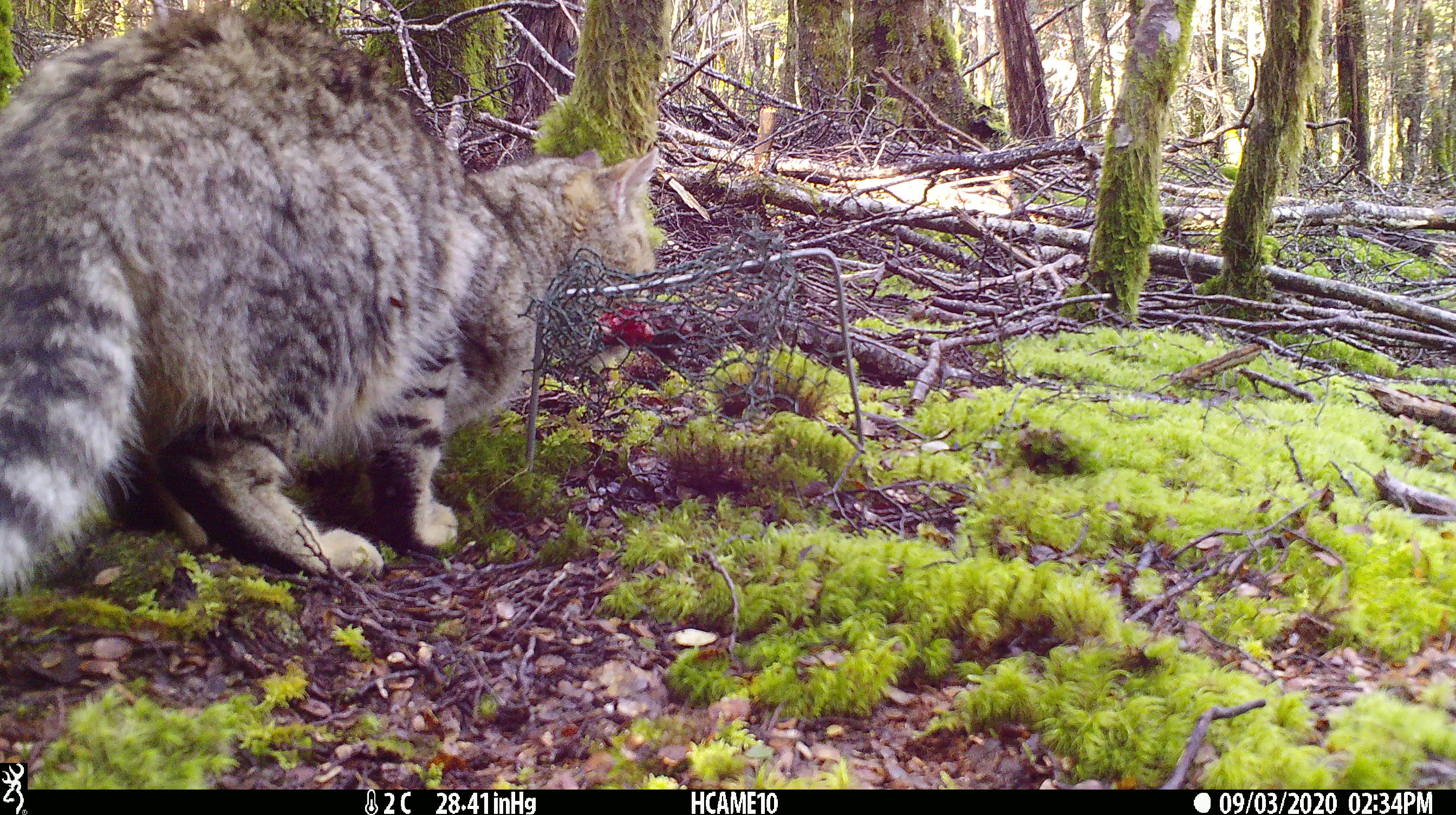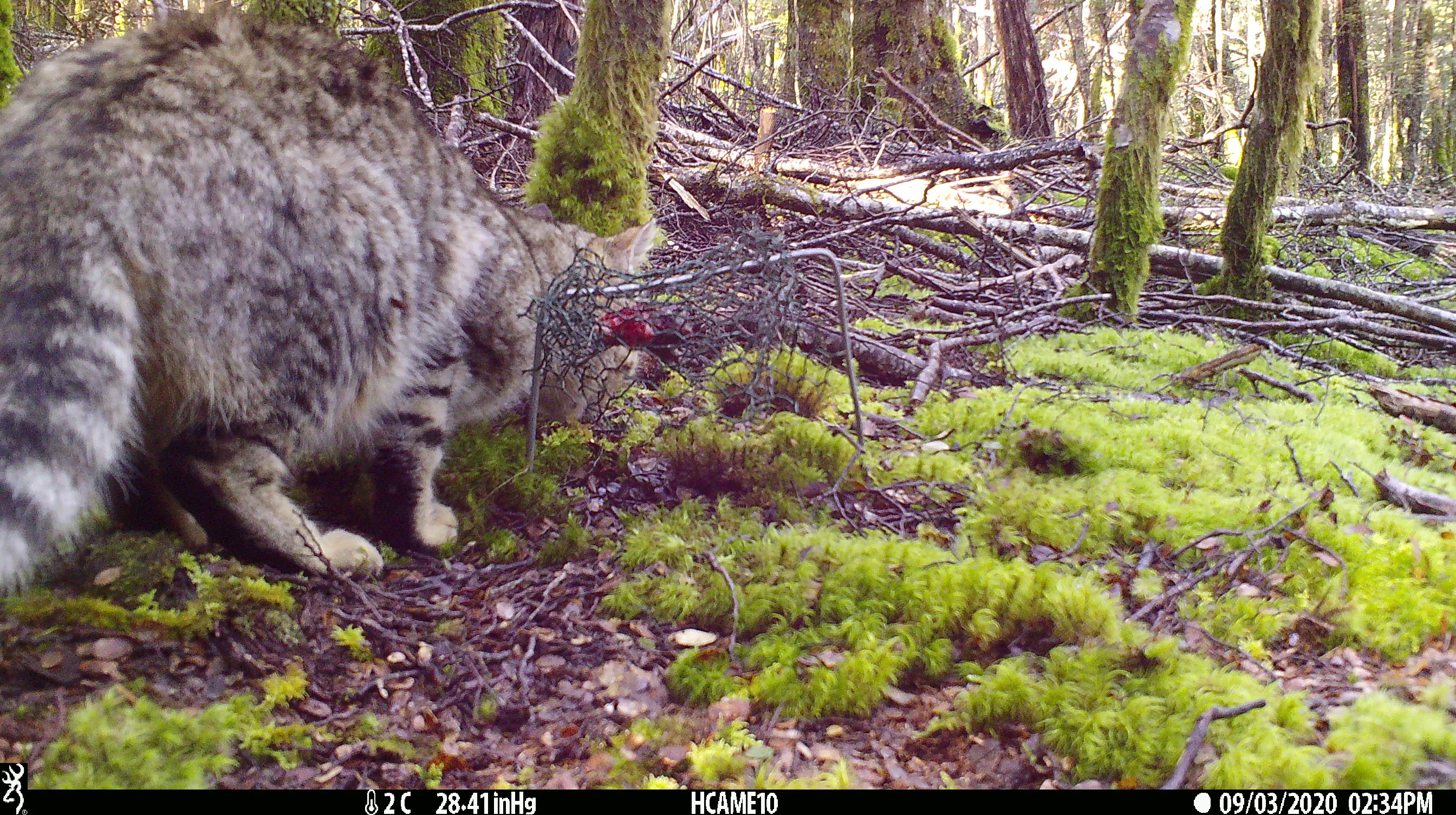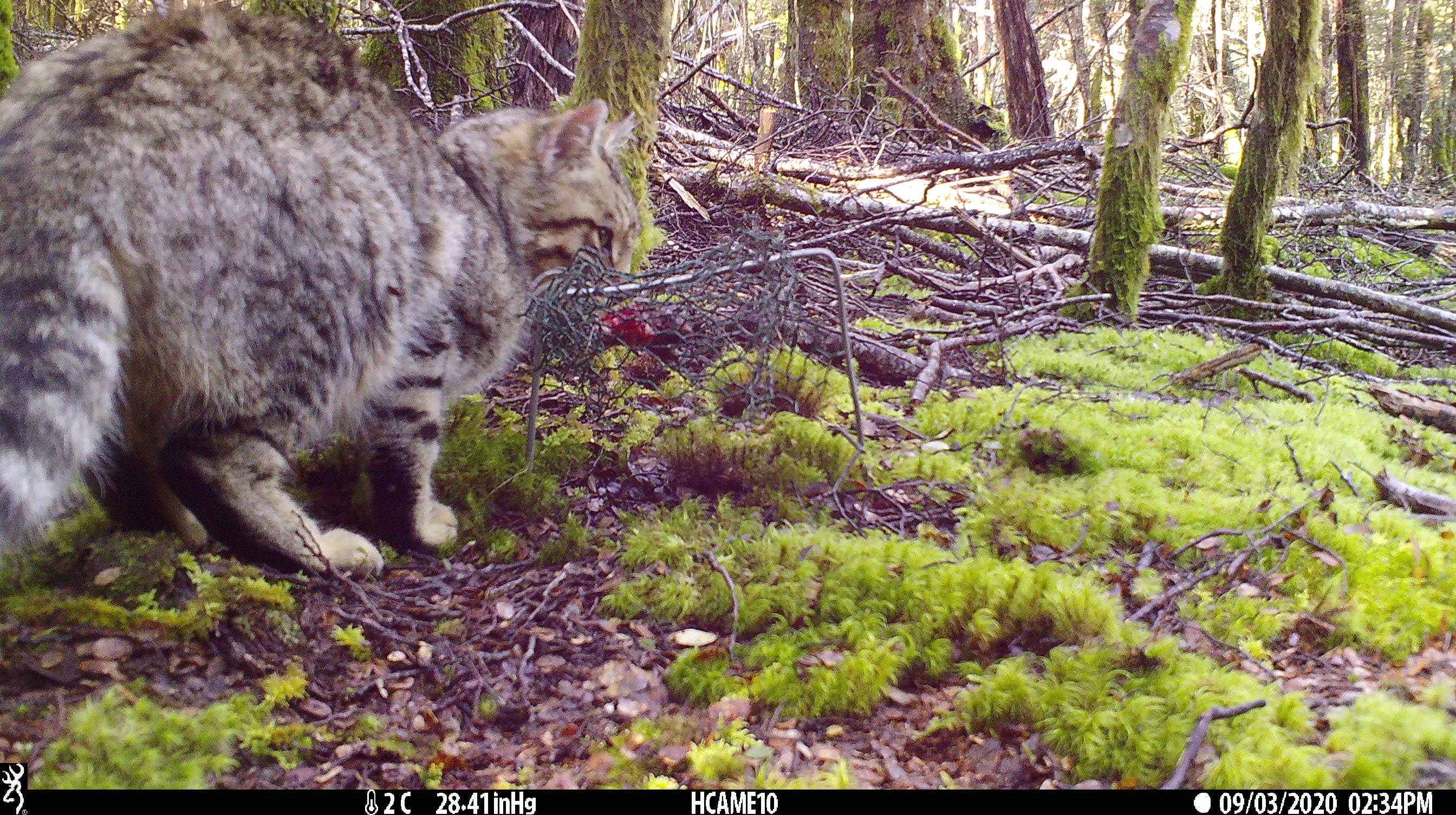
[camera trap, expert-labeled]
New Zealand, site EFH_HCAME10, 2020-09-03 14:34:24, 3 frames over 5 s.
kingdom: Animalia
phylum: Chordata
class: Mammalia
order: Carnivora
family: Felidae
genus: Felis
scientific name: Felis catus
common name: domestic cat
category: cat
Cat (domestic cat) (Felis catus).